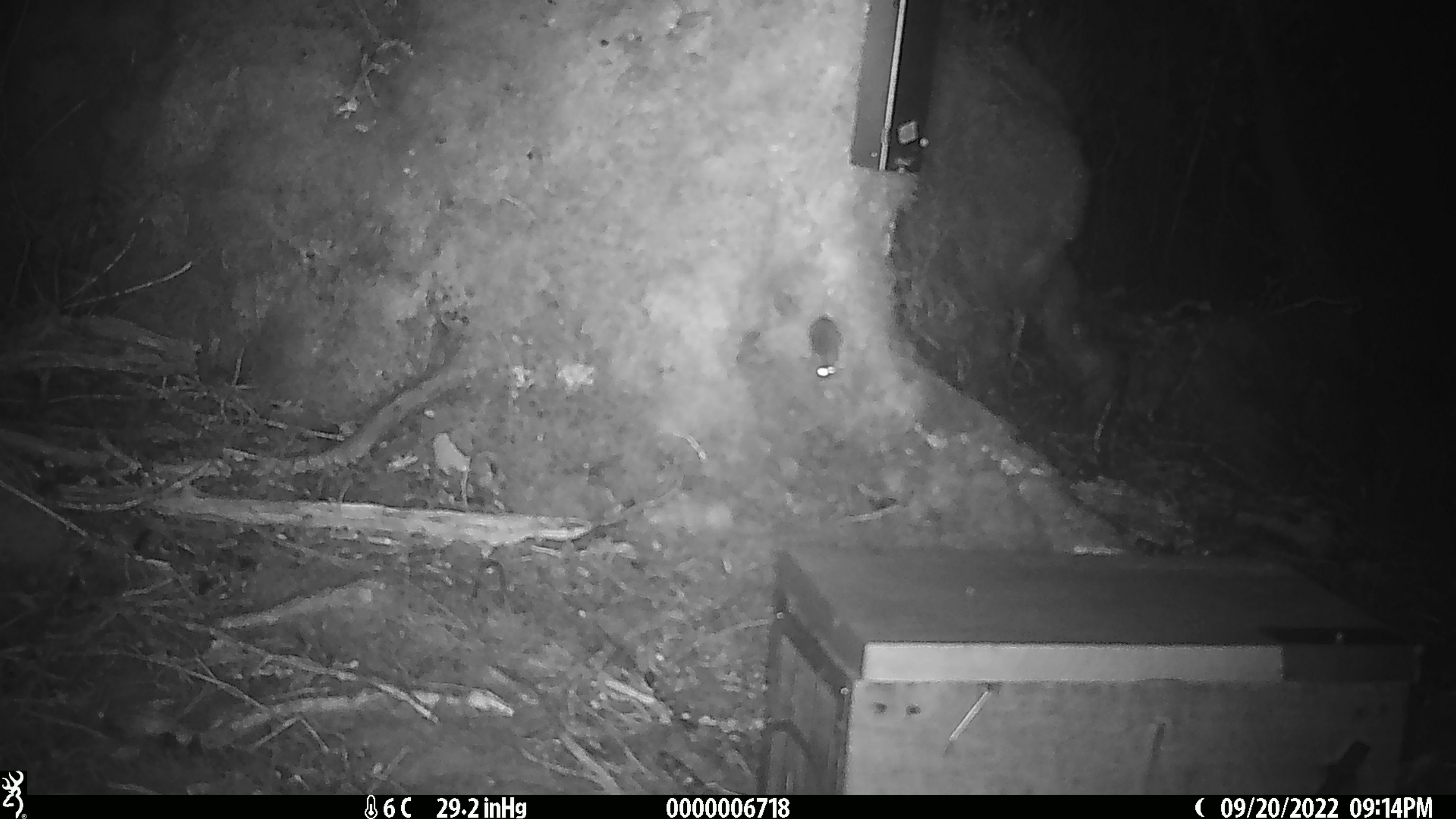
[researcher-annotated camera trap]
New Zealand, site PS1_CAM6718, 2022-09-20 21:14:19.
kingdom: Animalia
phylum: Chordata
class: Mammalia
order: Rodentia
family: Muridae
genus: Mus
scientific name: Mus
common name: mouse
Mouse (Mus).